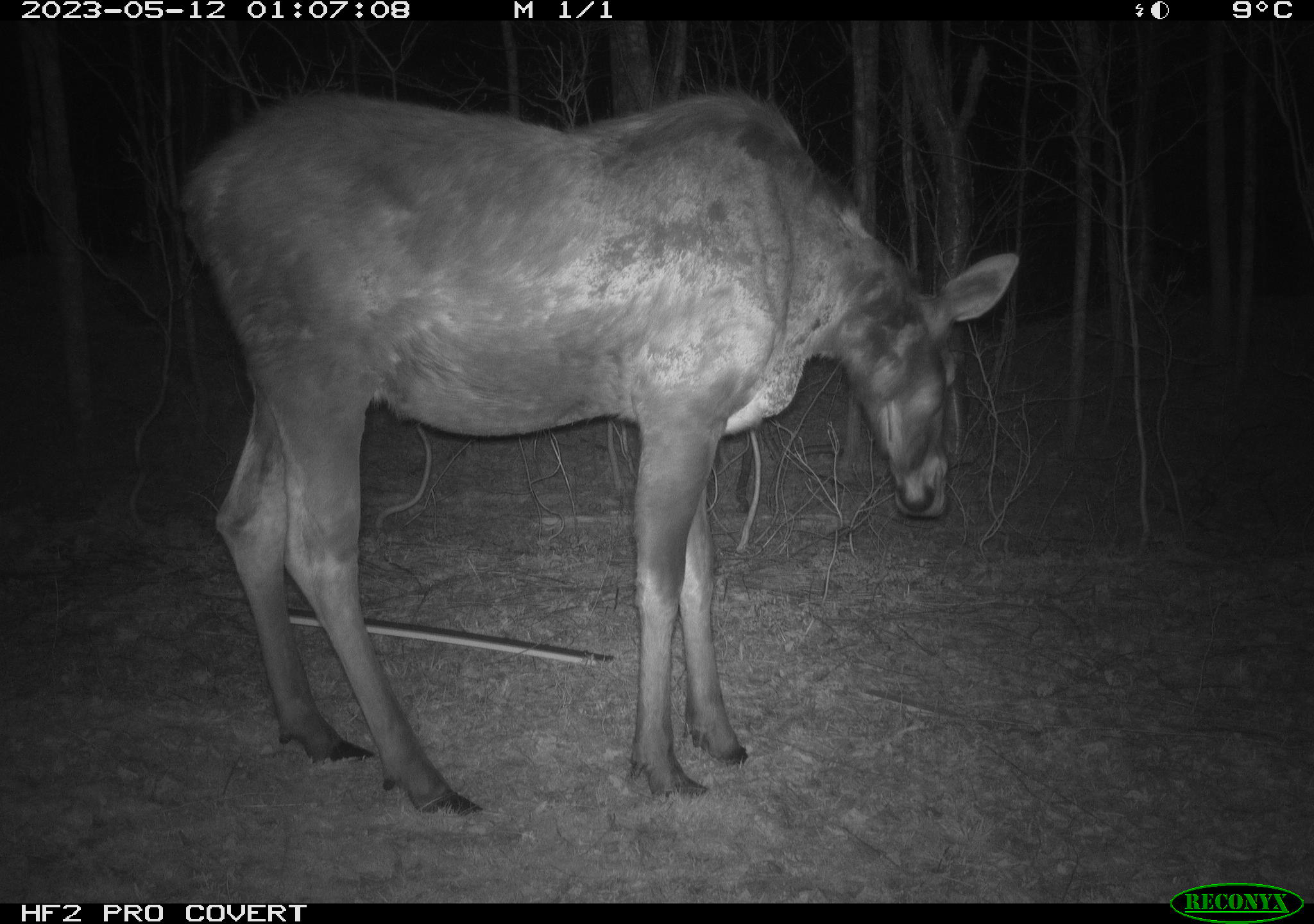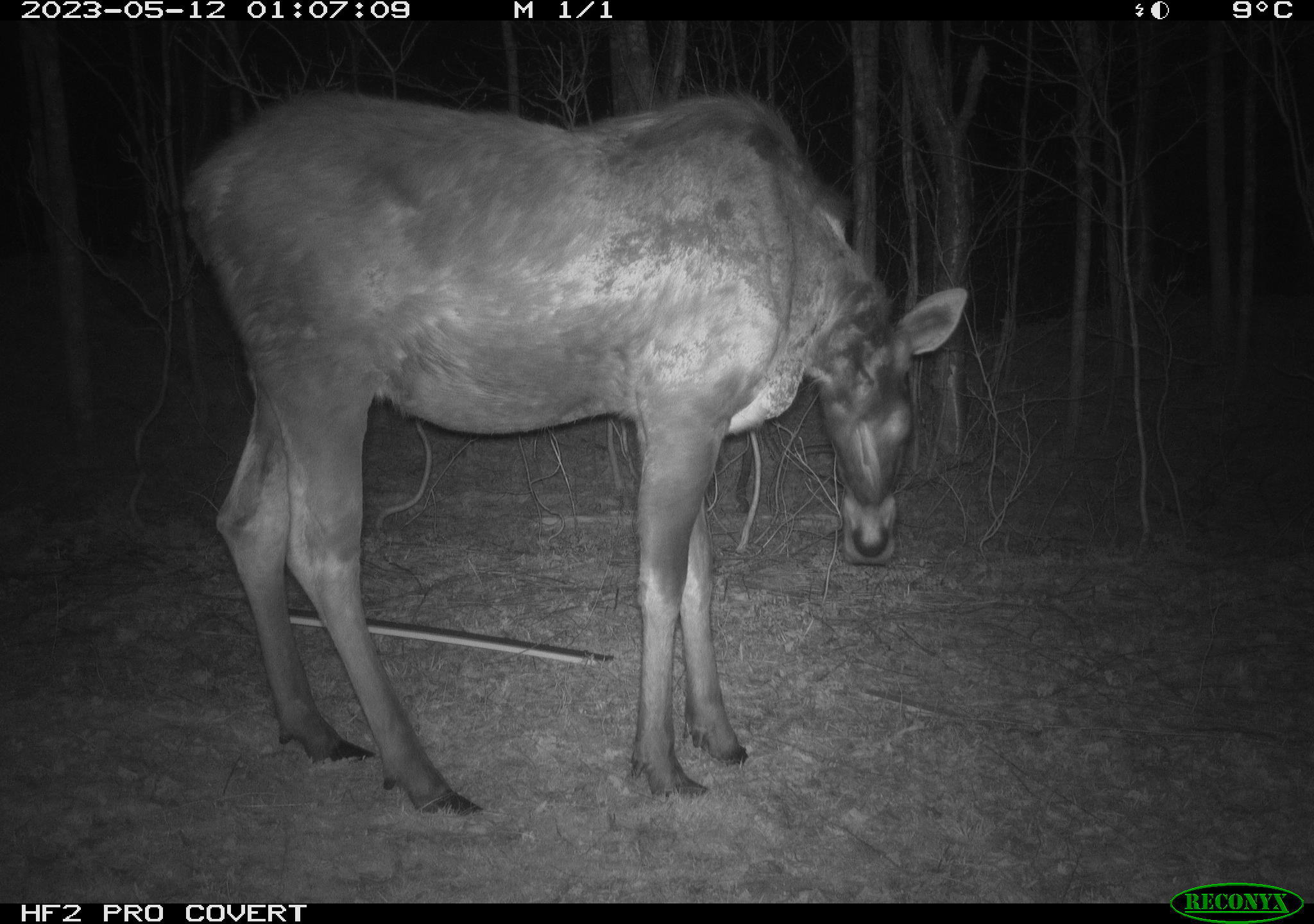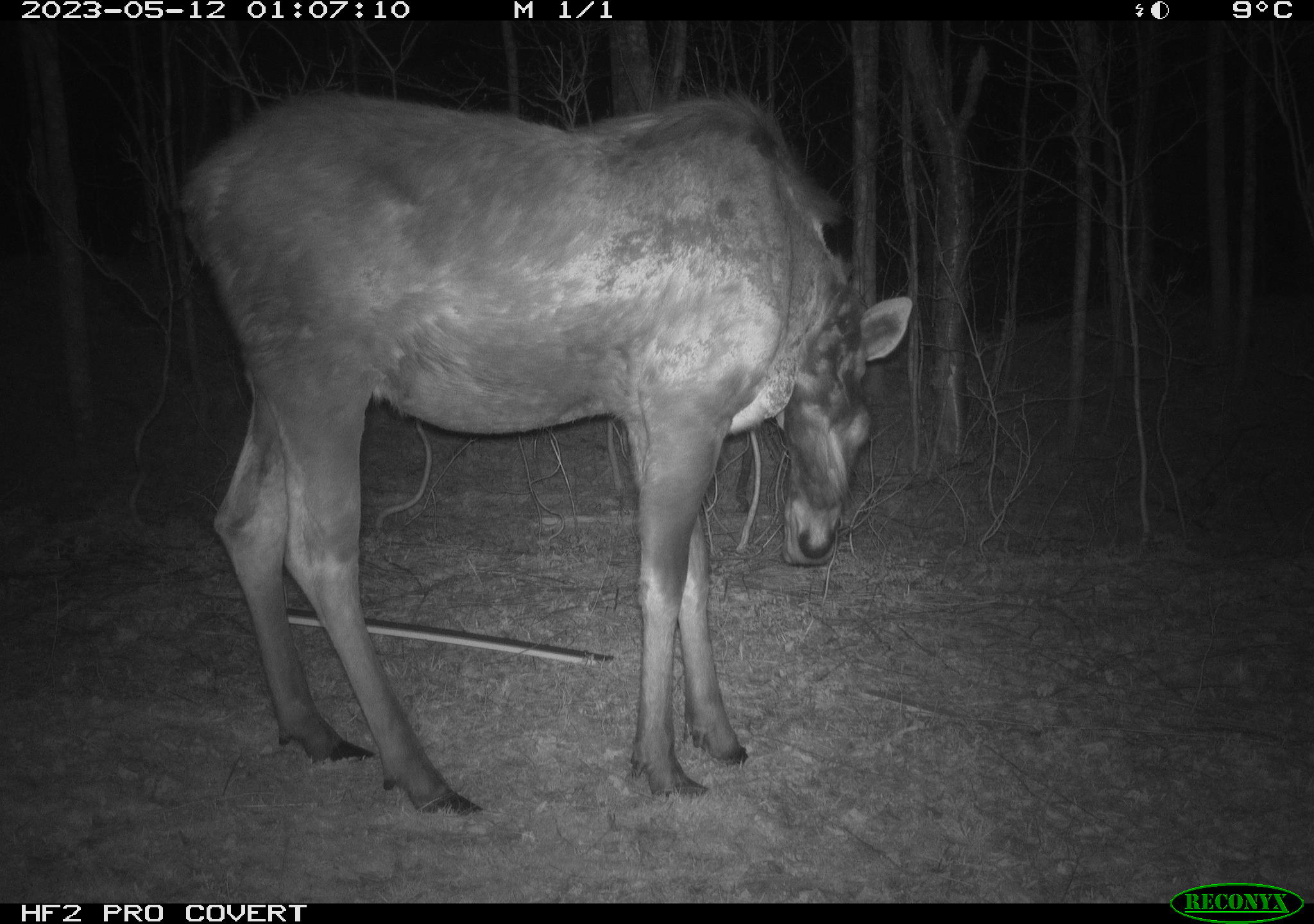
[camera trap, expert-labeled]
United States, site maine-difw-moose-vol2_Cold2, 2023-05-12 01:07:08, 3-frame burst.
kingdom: Animalia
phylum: Chordata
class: Mammalia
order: Artiodactyla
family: Cervidae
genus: Alces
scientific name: Alces alces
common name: moose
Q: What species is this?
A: Moose (Alces alces).